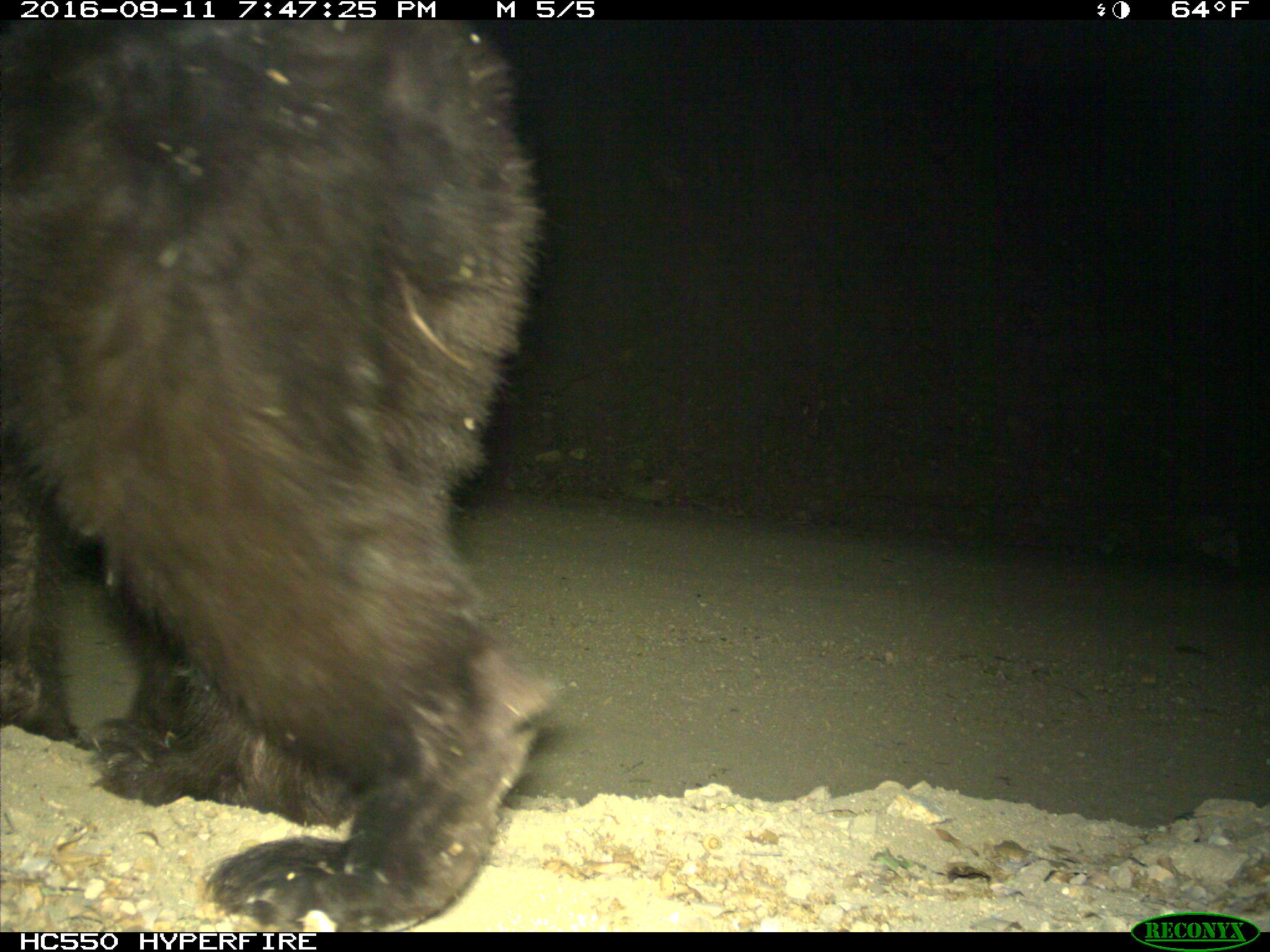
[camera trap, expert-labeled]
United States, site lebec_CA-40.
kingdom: Animalia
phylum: Chordata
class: Mammalia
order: Carnivora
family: Ursidae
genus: Ursus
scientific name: Ursus americanus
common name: american black bear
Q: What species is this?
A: Ursus americanus (american black bear).